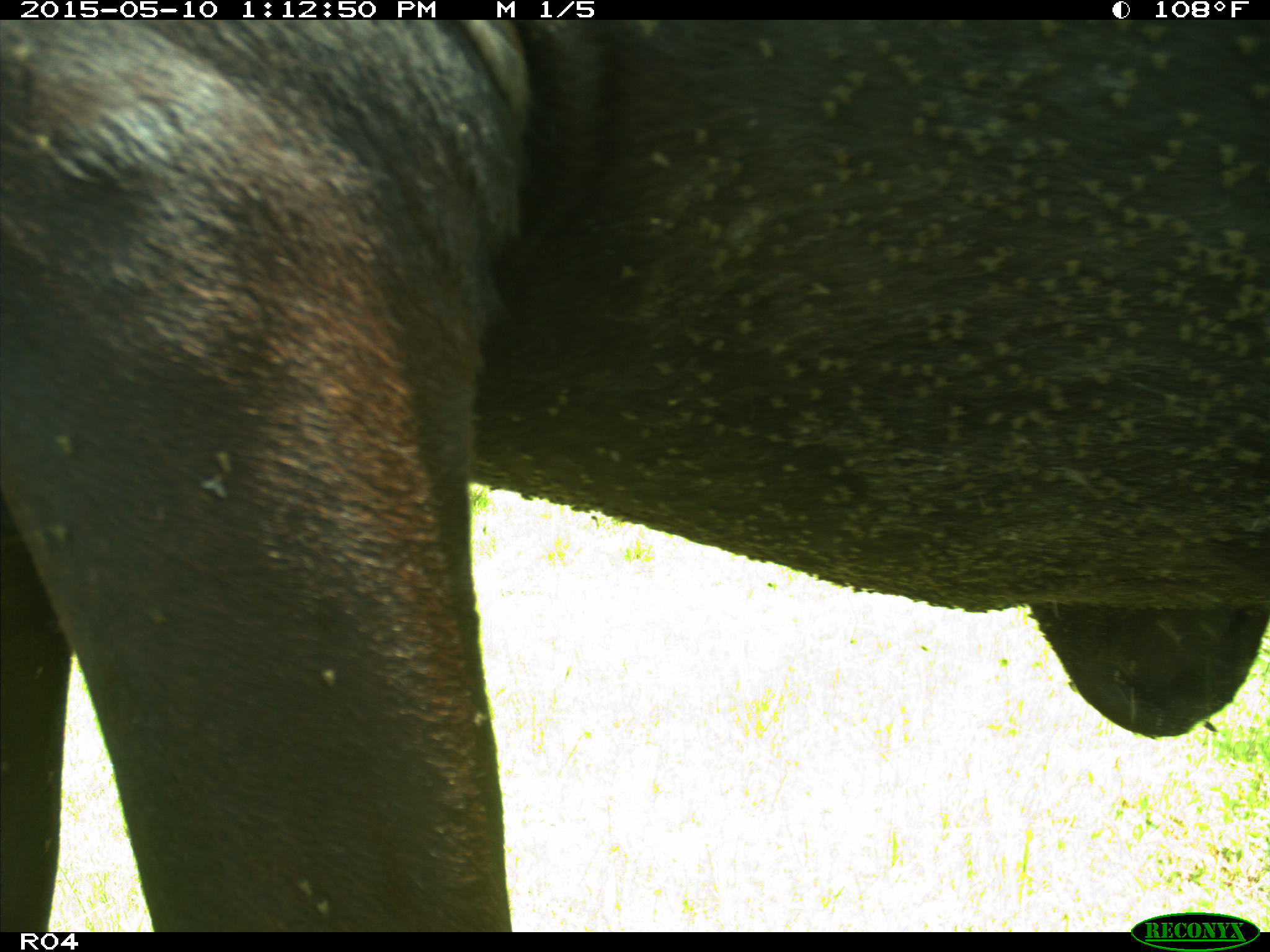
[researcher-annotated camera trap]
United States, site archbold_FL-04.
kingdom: Animalia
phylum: Chordata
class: Mammalia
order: Artiodactyla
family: Bovidae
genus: Bos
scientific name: Bos taurus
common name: domestic cow